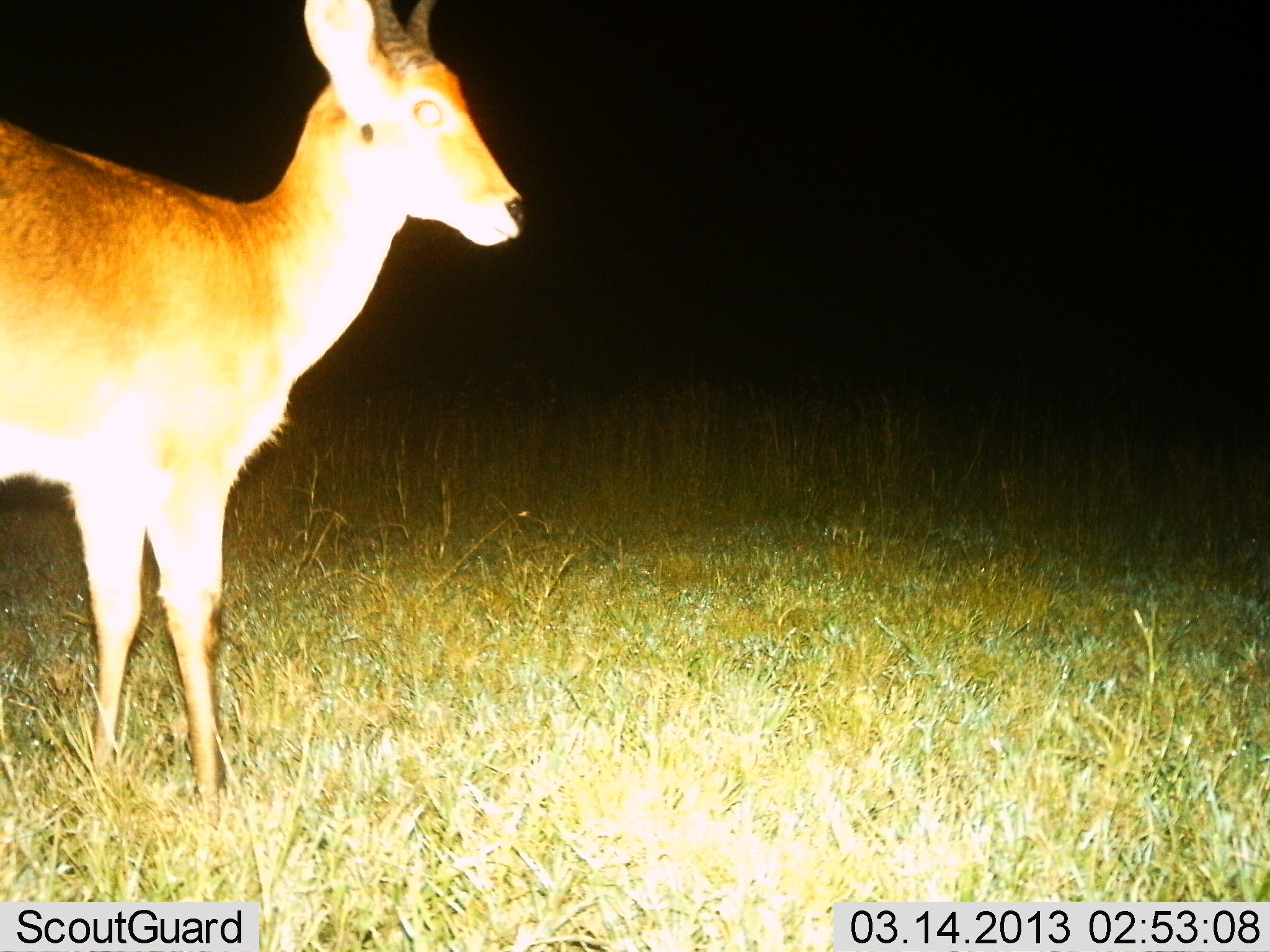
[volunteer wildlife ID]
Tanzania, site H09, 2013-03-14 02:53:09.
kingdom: Animalia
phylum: Chordata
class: Mammalia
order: Artiodactyla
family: Bovidae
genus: Redunca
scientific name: Redunca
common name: reedbuck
Reedbuck (Redunca), count 1. Behavior (volunteer vote fractions): standing 96%, resting 0%, moving 4%, interacting 0%. Young present (vote fraction): 0%. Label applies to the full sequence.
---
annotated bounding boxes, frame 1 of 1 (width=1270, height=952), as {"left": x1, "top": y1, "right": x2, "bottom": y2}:
animal: {"left": 0, "top": 0, "right": 523, "bottom": 835}